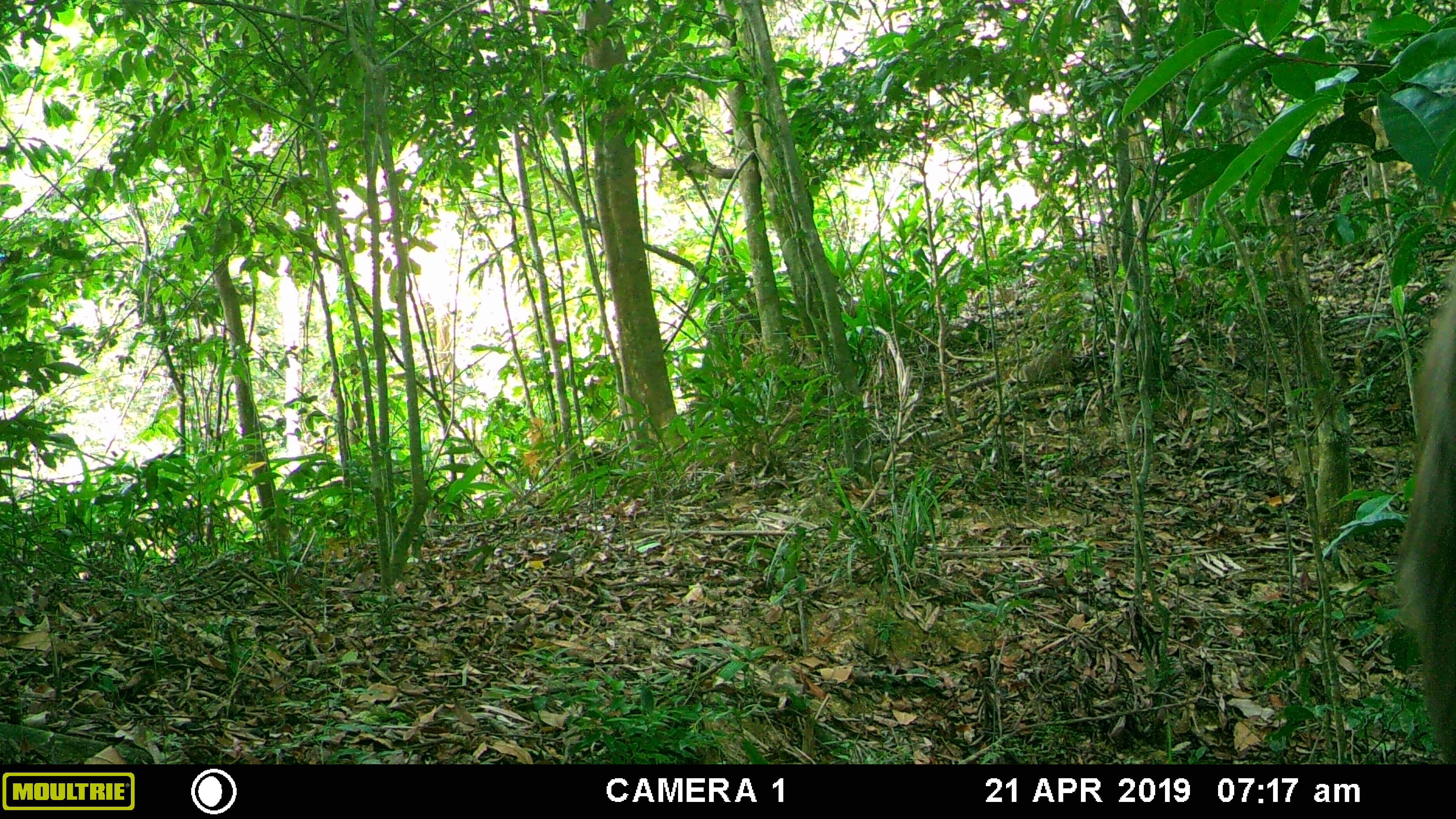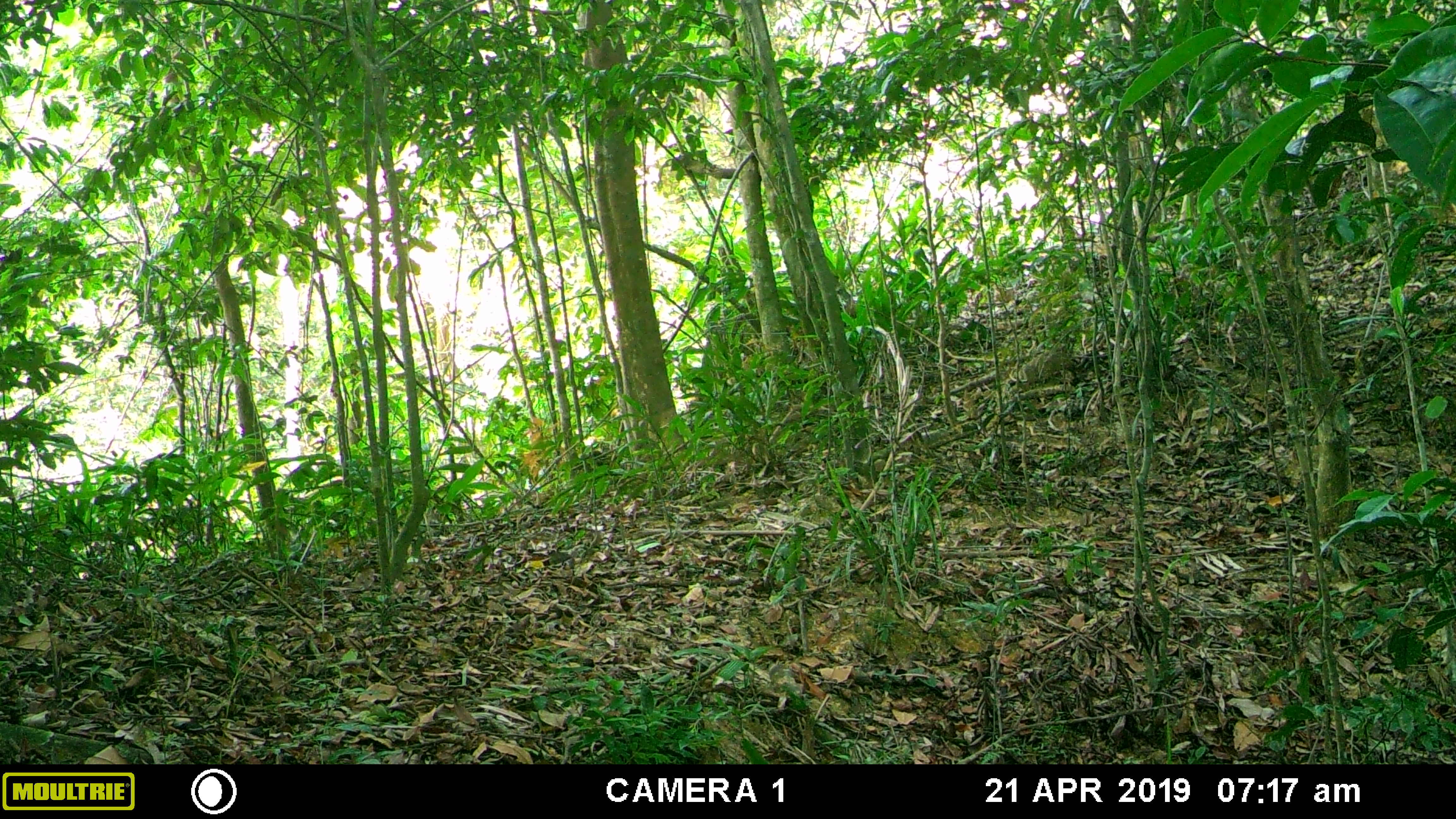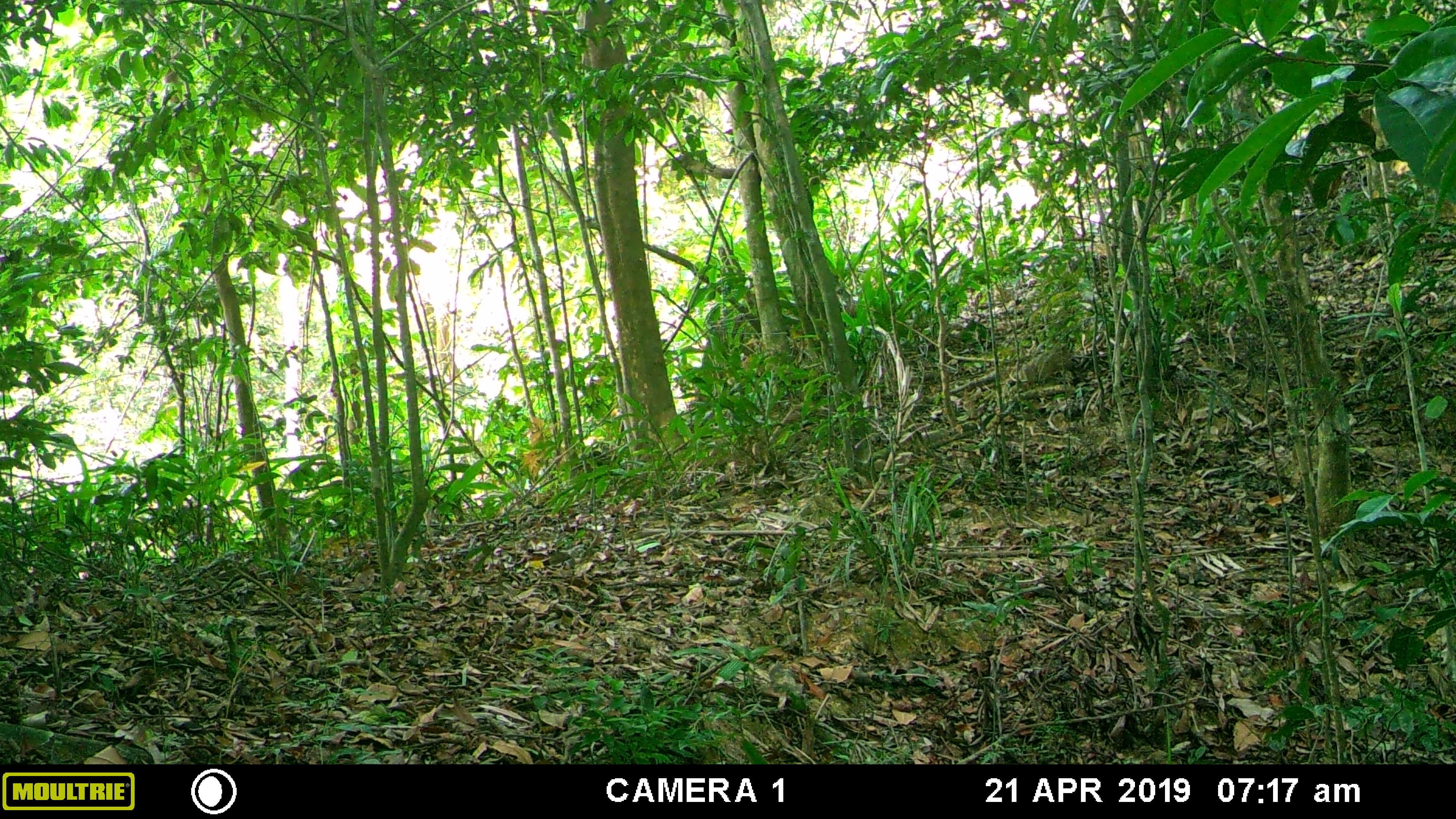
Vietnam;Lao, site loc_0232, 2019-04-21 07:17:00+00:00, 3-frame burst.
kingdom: Animalia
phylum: Chordata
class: Mammalia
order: Primates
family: Cercopithecidae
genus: Macaca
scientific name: Macaca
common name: macaques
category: assam or rhesus macaque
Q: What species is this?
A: Assam or rhesus macaque (macaques) (Macaca).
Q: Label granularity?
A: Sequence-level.